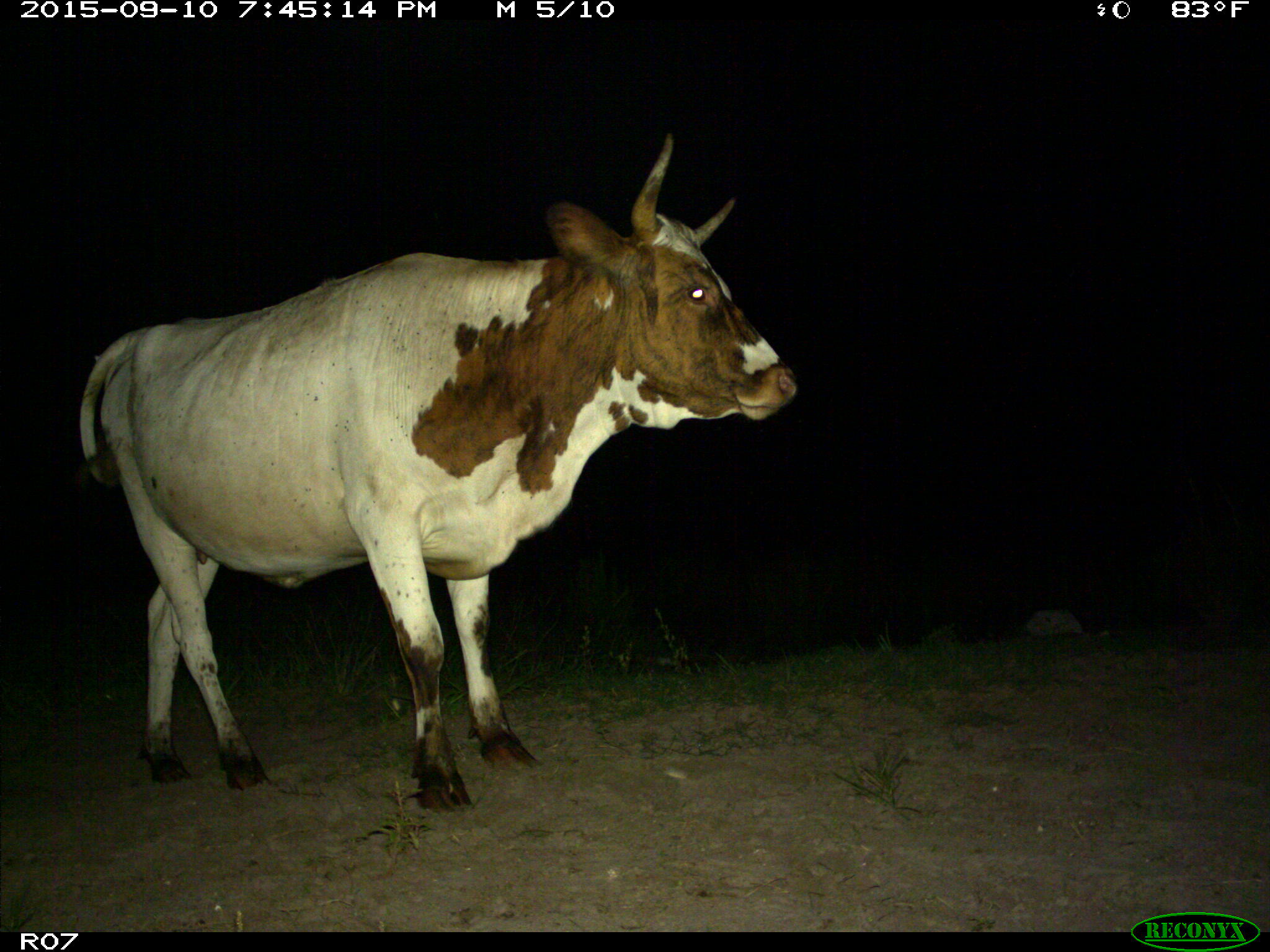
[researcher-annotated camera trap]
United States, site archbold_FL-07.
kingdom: Animalia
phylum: Chordata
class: Mammalia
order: Artiodactyla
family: Bovidae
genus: Bos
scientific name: Bos taurus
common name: domestic cow